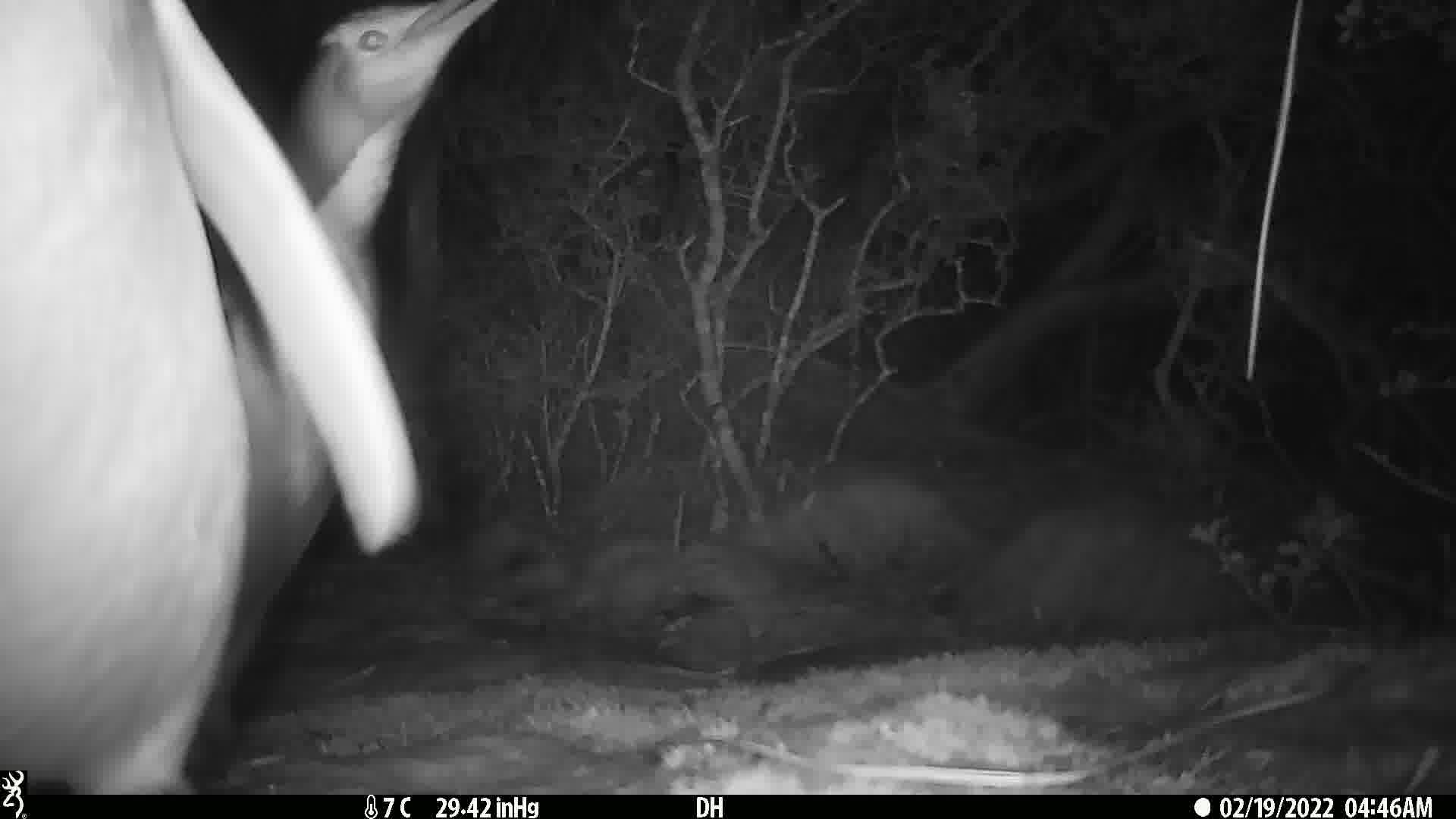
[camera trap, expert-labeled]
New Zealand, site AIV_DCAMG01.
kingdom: Animalia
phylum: Chordata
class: Aves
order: Sphenisciformes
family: Spheniscidae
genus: Megadyptes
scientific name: Megadyptes antipodes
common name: yellow-eyed penguin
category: yellow eyed penguin